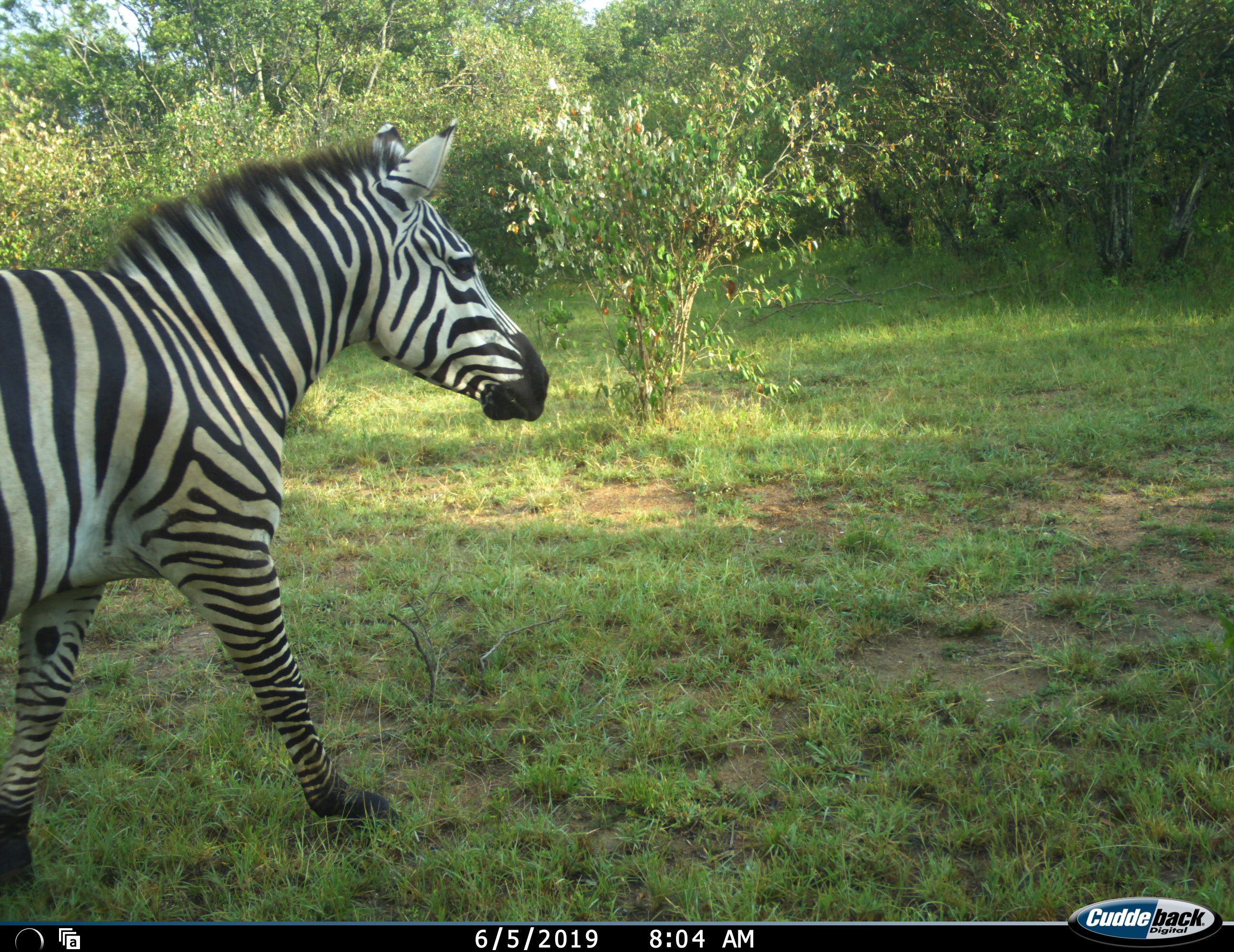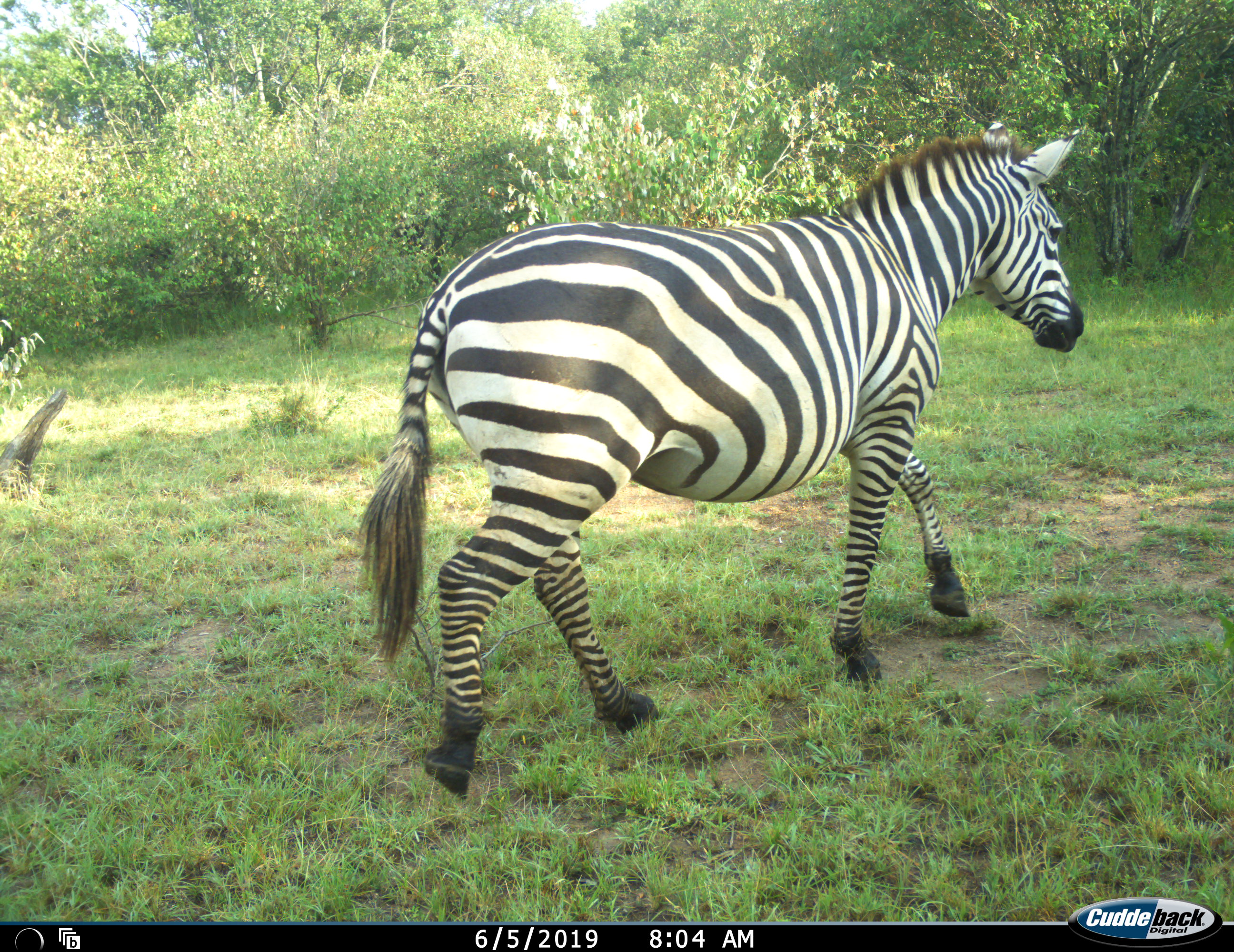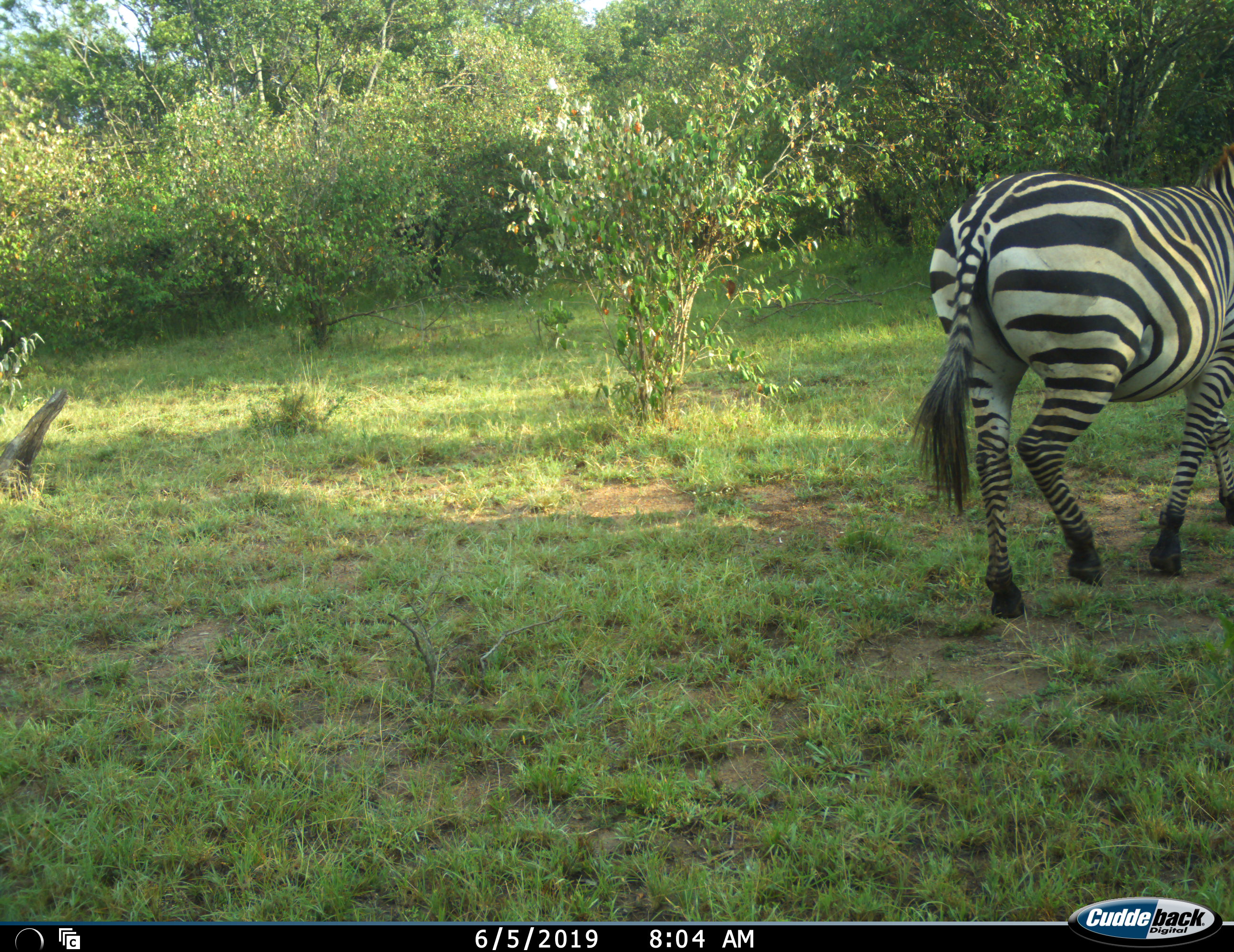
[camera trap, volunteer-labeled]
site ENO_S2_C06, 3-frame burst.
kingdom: Animalia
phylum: Chordata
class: Mammalia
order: Perissodactyla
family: Equidae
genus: Equus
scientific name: Equus quagga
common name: plains zebra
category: zebraplains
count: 1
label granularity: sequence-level